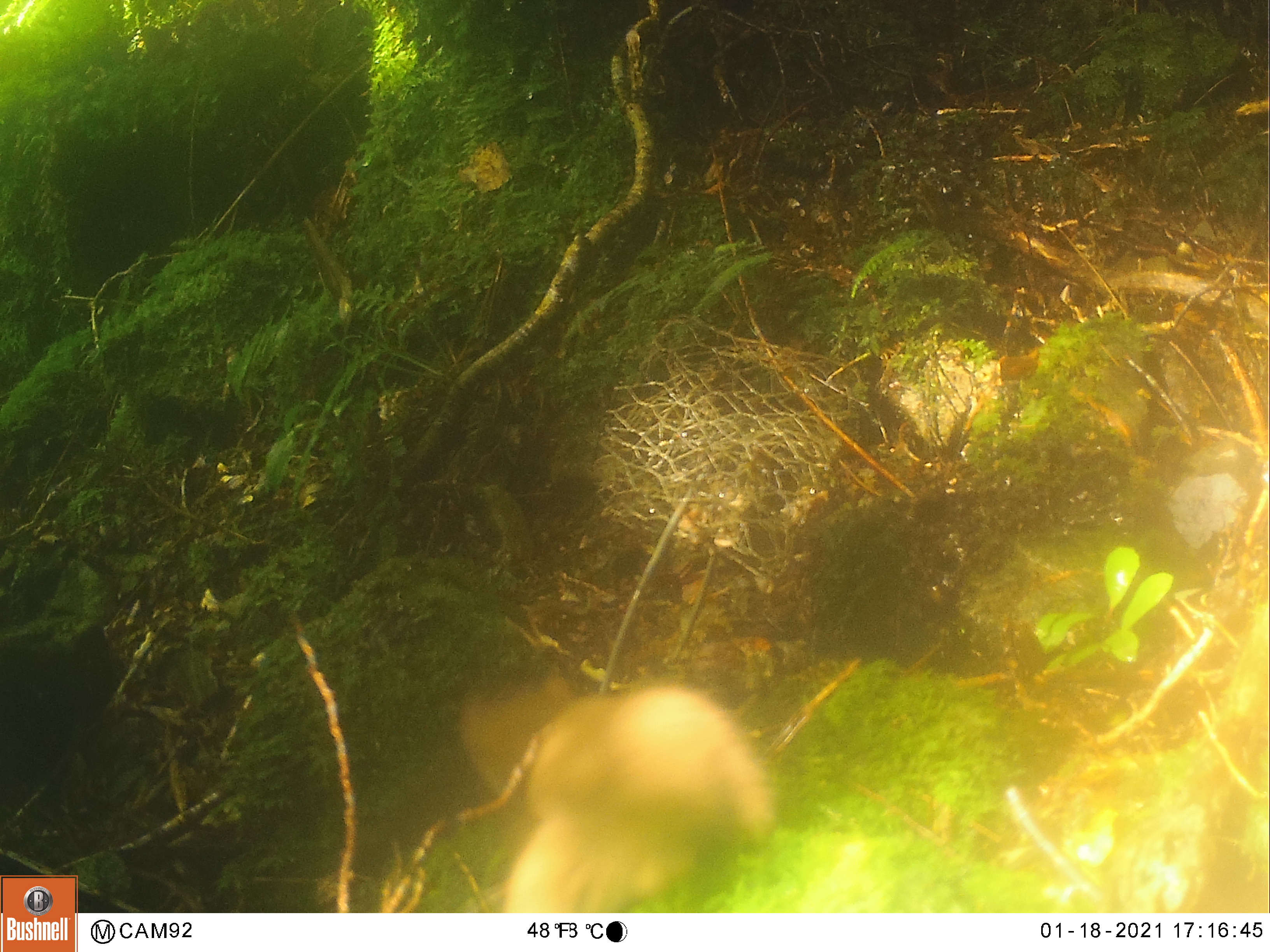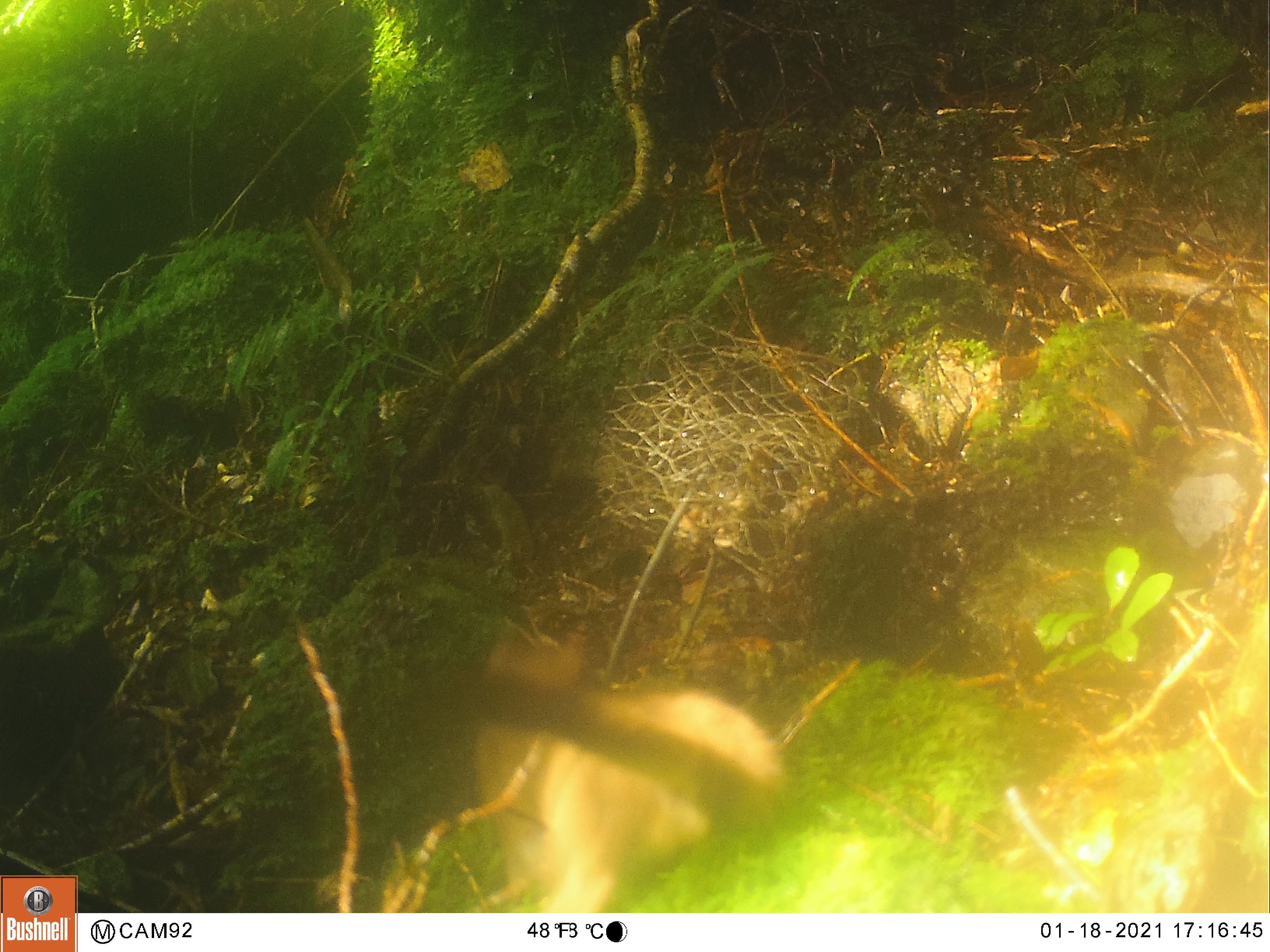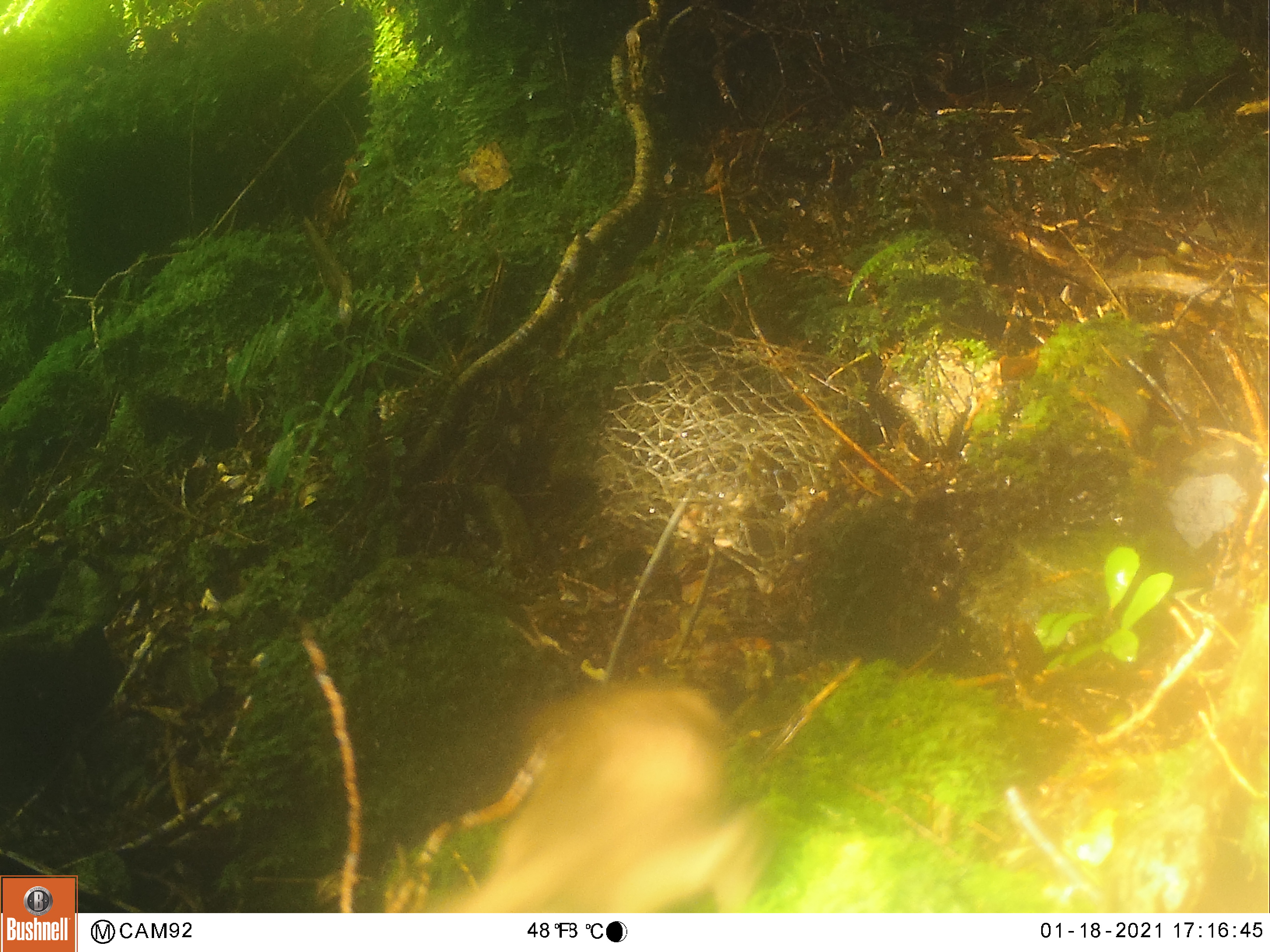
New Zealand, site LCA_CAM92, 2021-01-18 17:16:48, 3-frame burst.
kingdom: Animalia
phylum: Chordata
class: Mammalia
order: Carnivora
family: Mustelidae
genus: Mustela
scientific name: Mustela erminea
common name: stoat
Stoat (Mustela erminea).